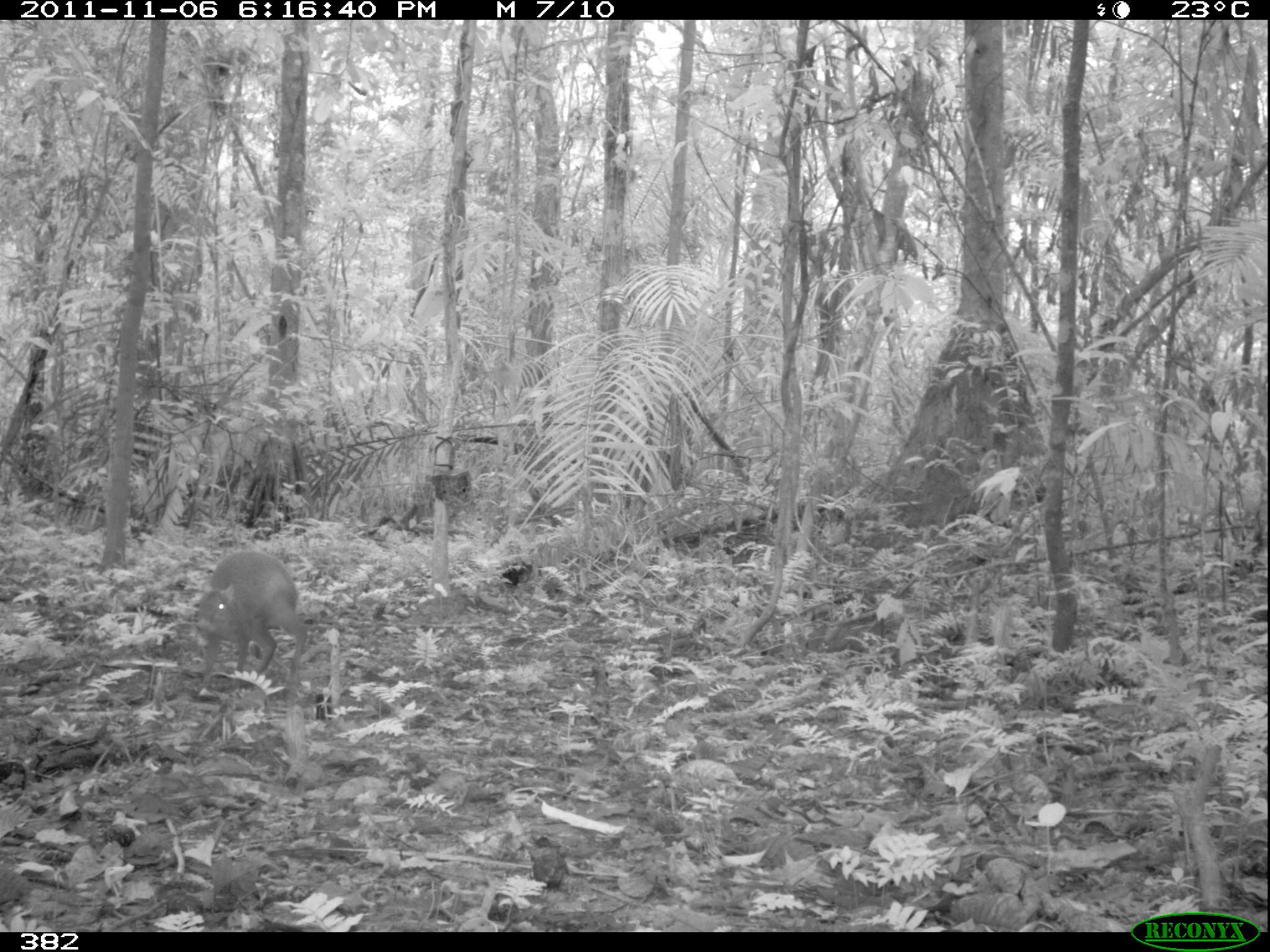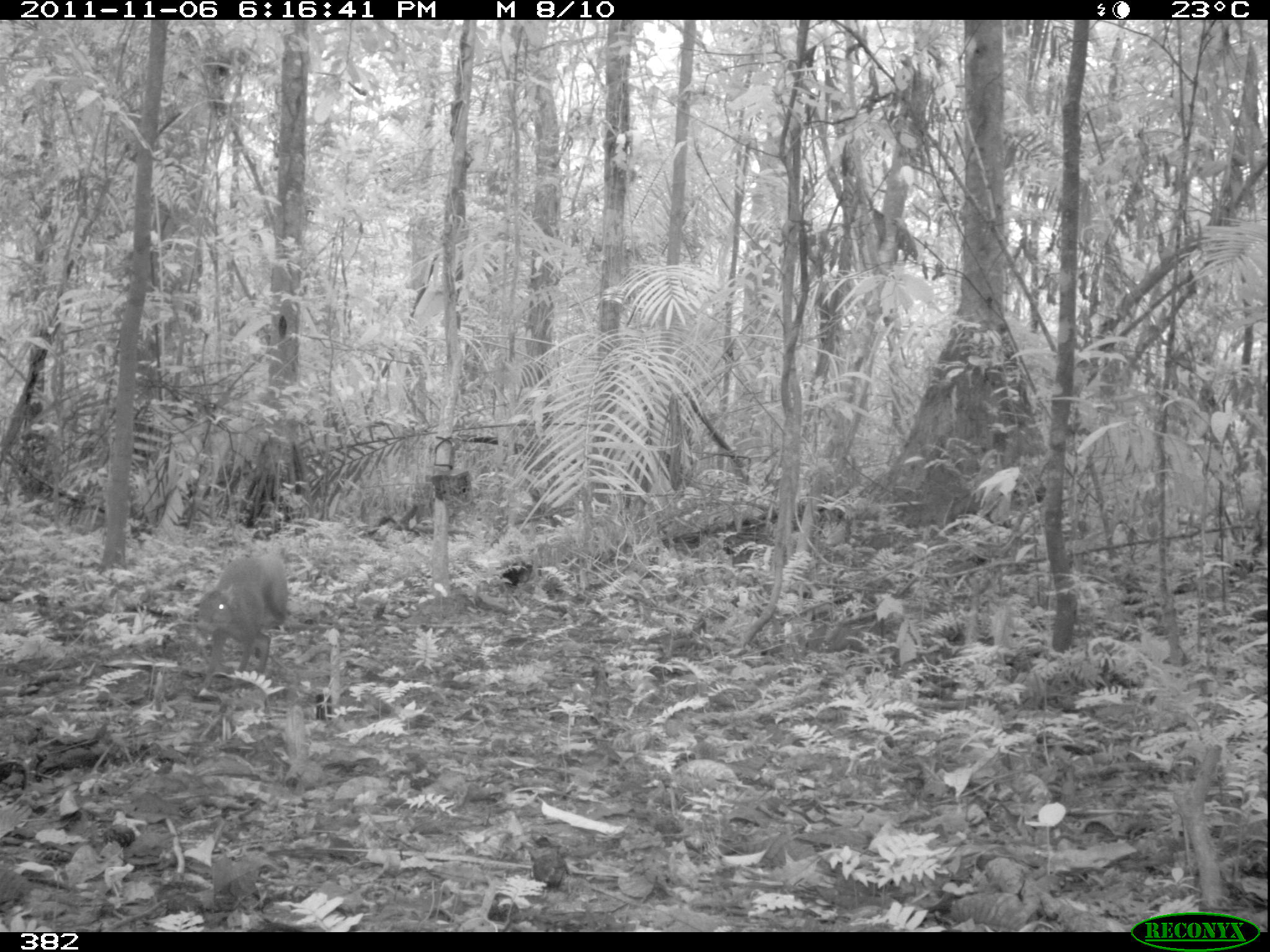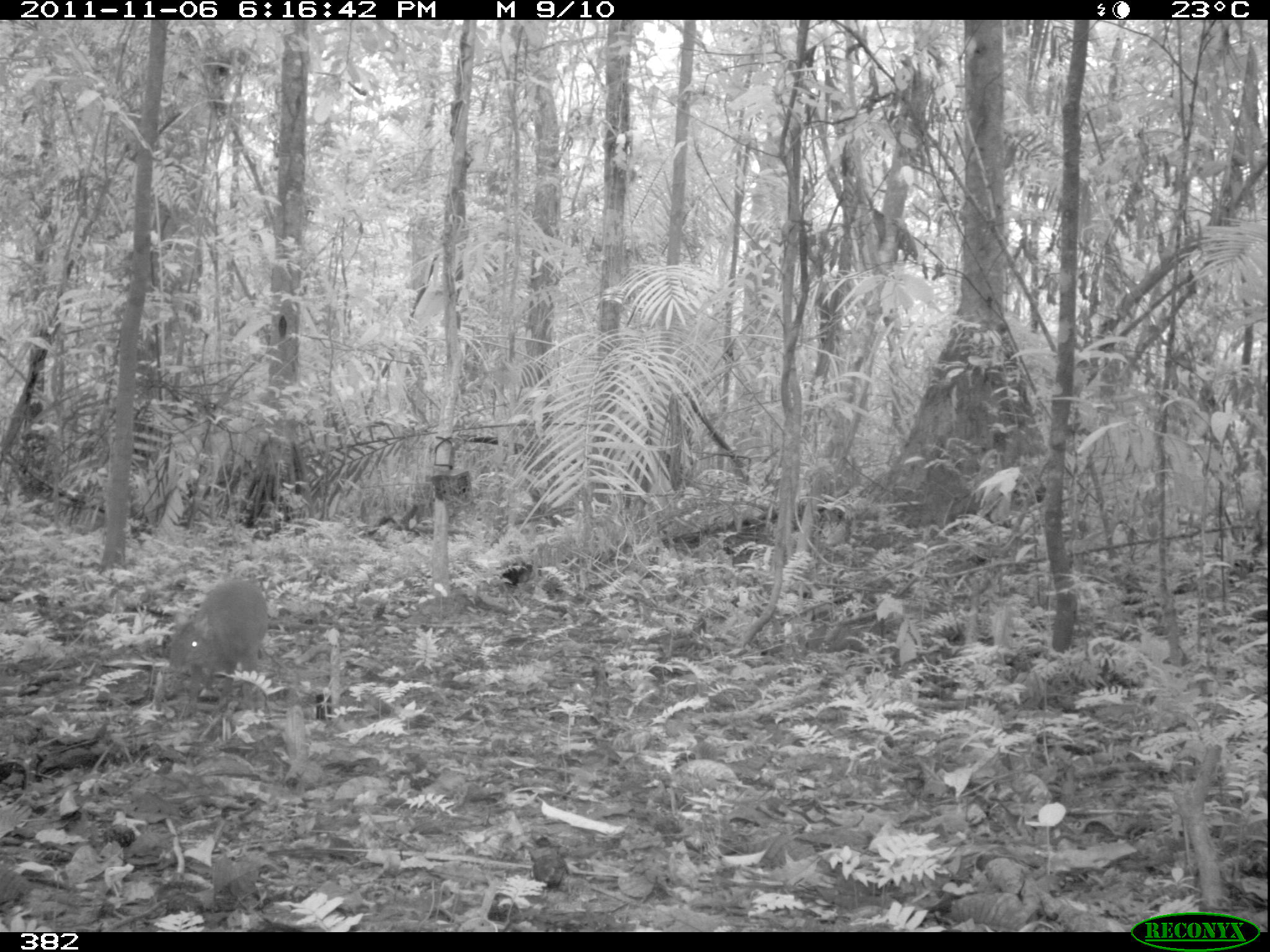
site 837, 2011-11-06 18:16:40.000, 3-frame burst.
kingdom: Animalia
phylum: Chordata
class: Mammalia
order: Rodentia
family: Dasyproctidae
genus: Dasyprocta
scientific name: Dasyprocta punctata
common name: central american agouti